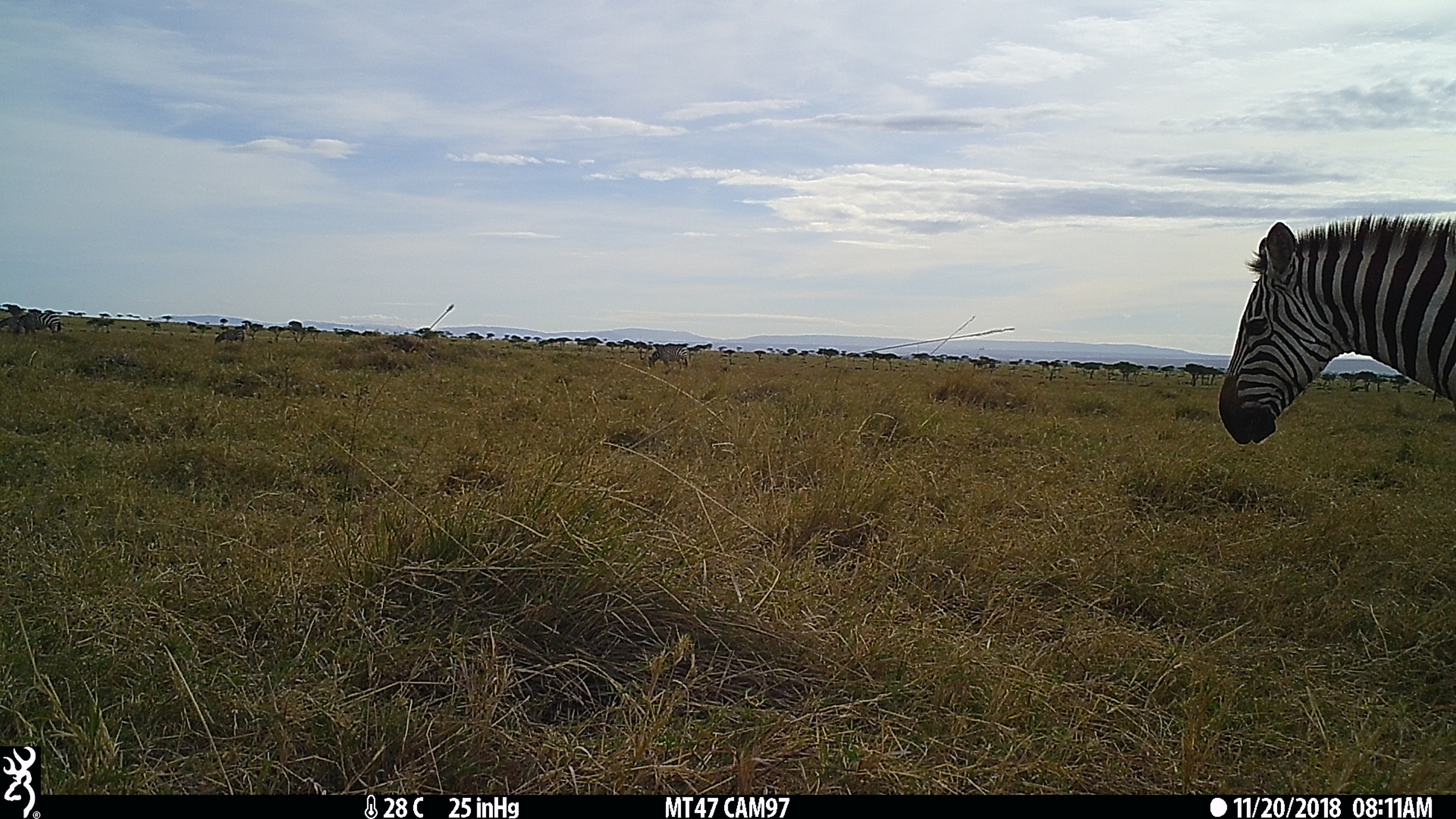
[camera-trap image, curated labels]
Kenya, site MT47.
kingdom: Animalia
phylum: Chordata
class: Mammalia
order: Perissodactyla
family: Equidae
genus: Equus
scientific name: Equus quagga burchellii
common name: burchell's zebra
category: zebra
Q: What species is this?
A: Zebra (burchell's zebra) (Equus quagga burchellii).